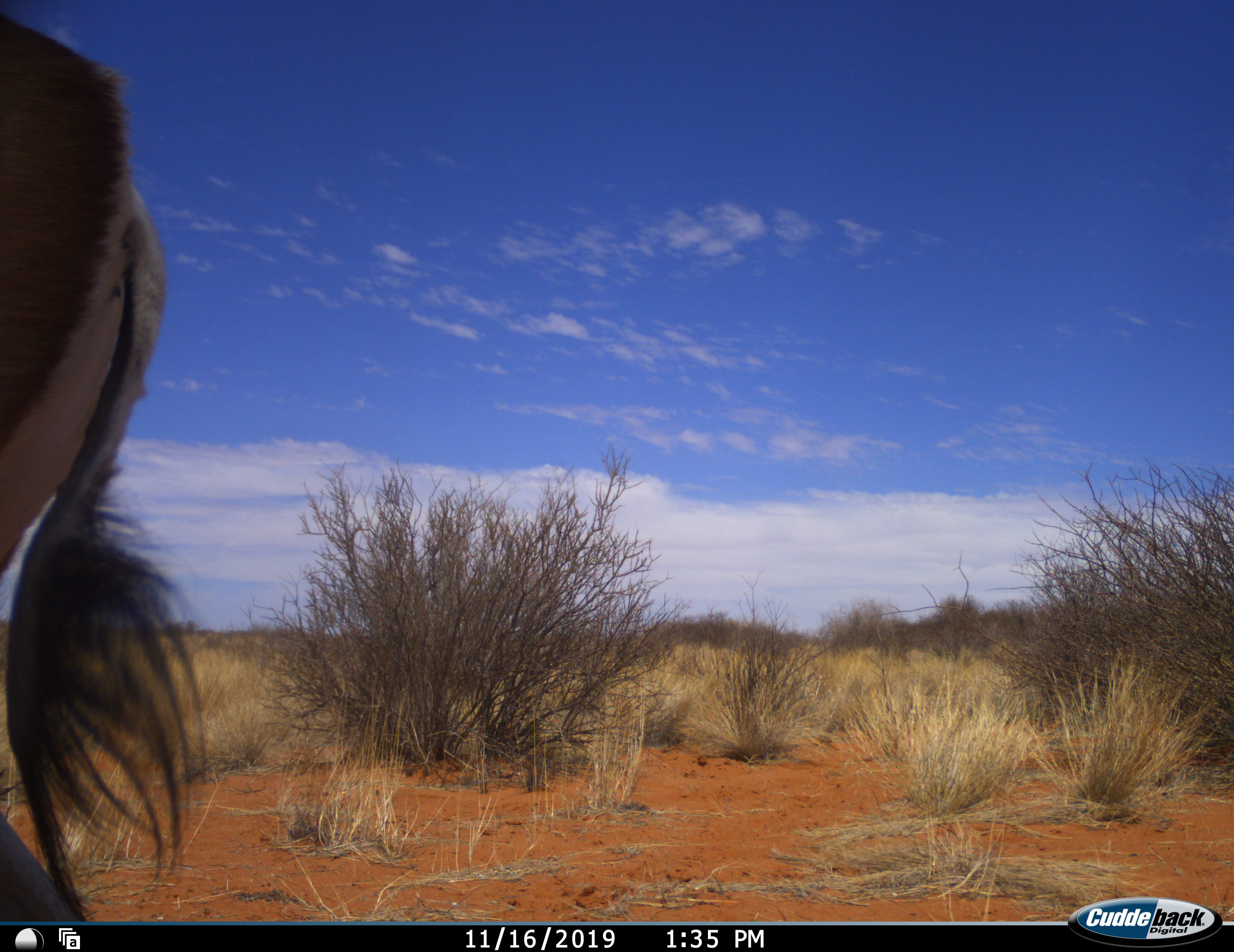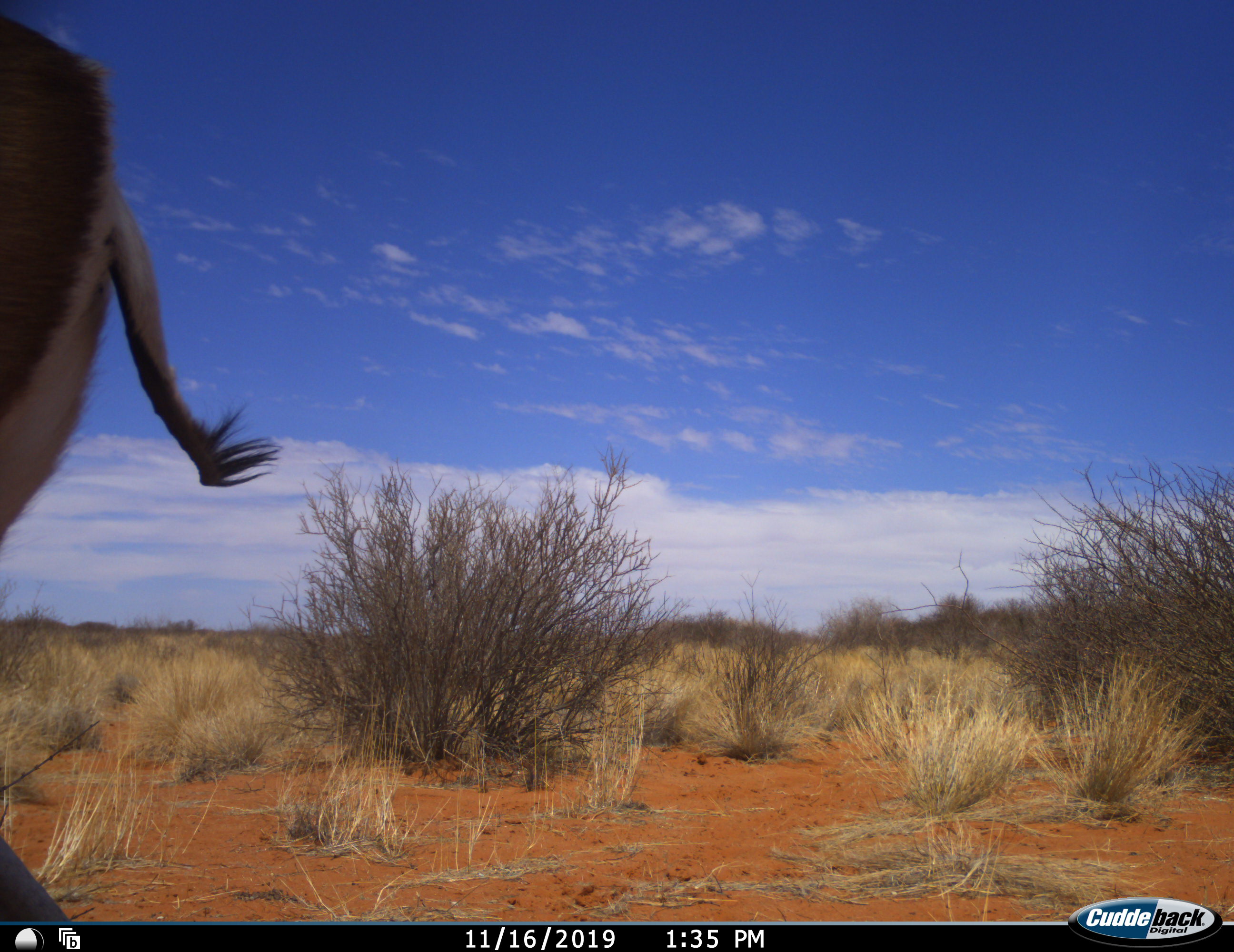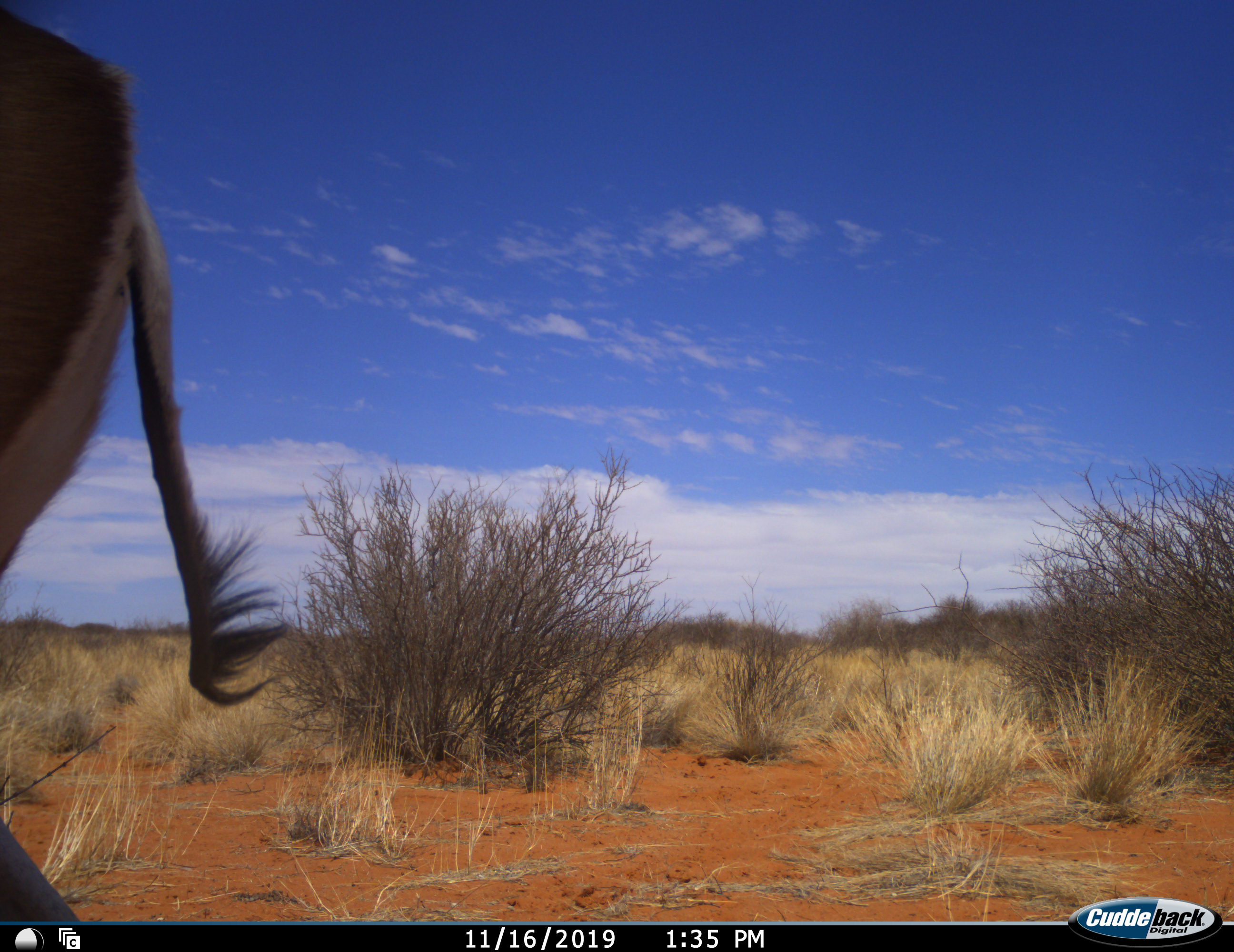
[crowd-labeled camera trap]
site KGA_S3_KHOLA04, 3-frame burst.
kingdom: Animalia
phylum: Chordata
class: Mammalia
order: Artiodactyla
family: Bovidae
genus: Antidorcas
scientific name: Antidorcas marsupialis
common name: springbok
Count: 1.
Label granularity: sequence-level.